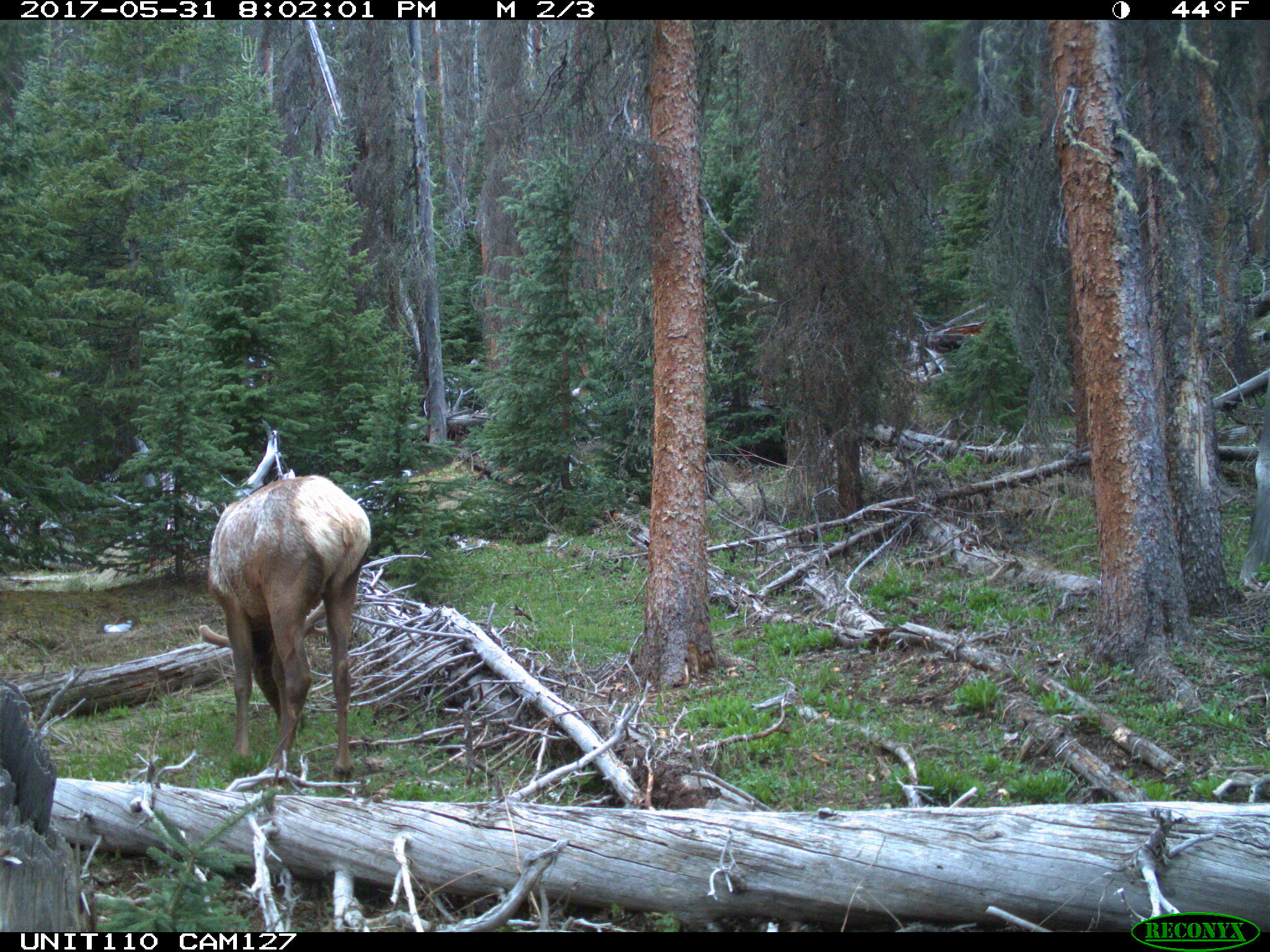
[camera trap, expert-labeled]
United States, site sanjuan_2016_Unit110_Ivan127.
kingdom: Animalia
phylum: Chordata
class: Mammalia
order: Artiodactyla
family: Cervidae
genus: Cervus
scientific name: Cervus elaphus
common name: red deer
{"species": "Cervus elaphus (red deer)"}